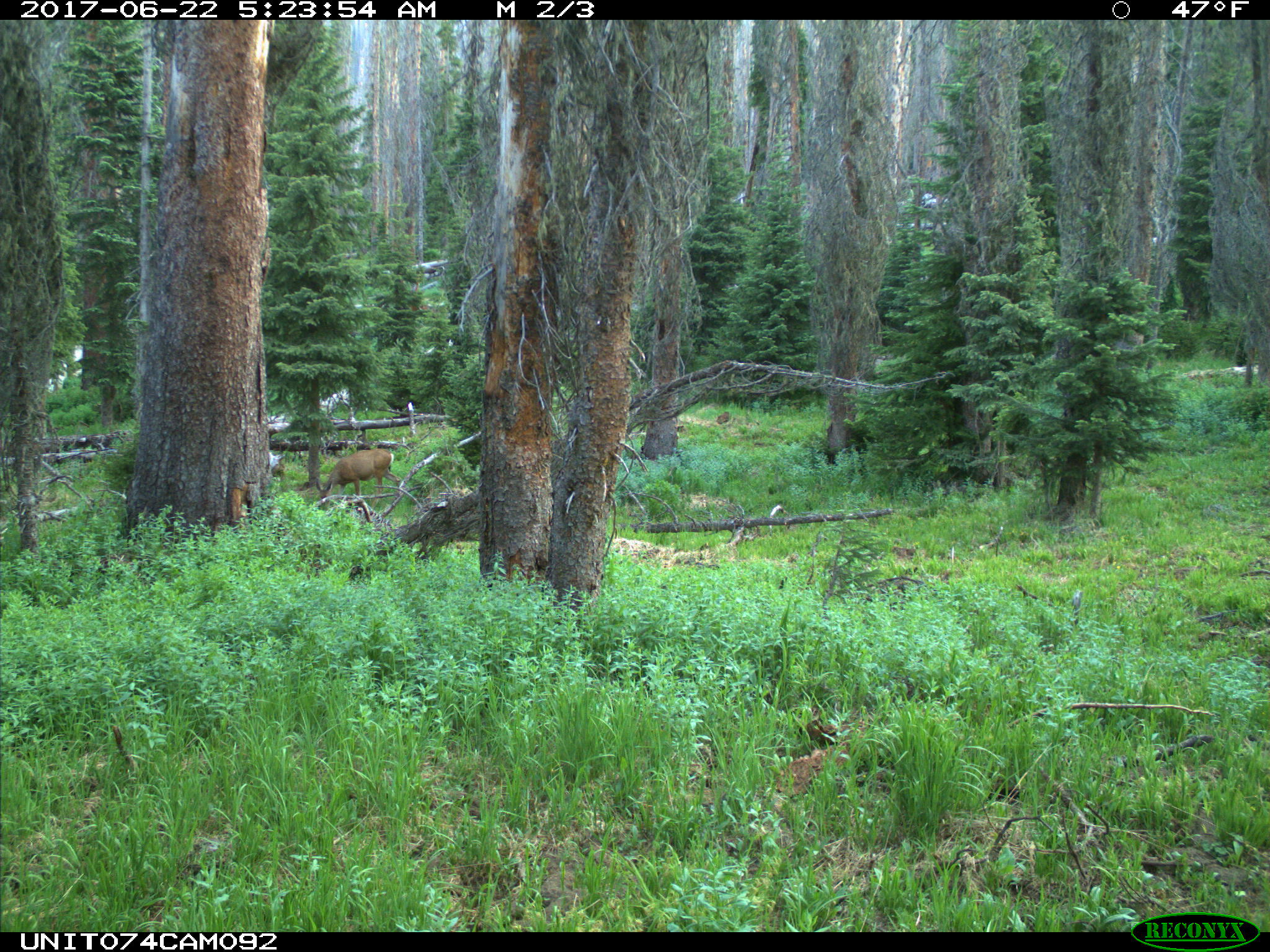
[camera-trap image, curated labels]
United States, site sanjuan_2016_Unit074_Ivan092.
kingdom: Animalia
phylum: Chordata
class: Mammalia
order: Artiodactyla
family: Cervidae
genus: Odocoileus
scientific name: Odocoileus hemionus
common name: mule deer